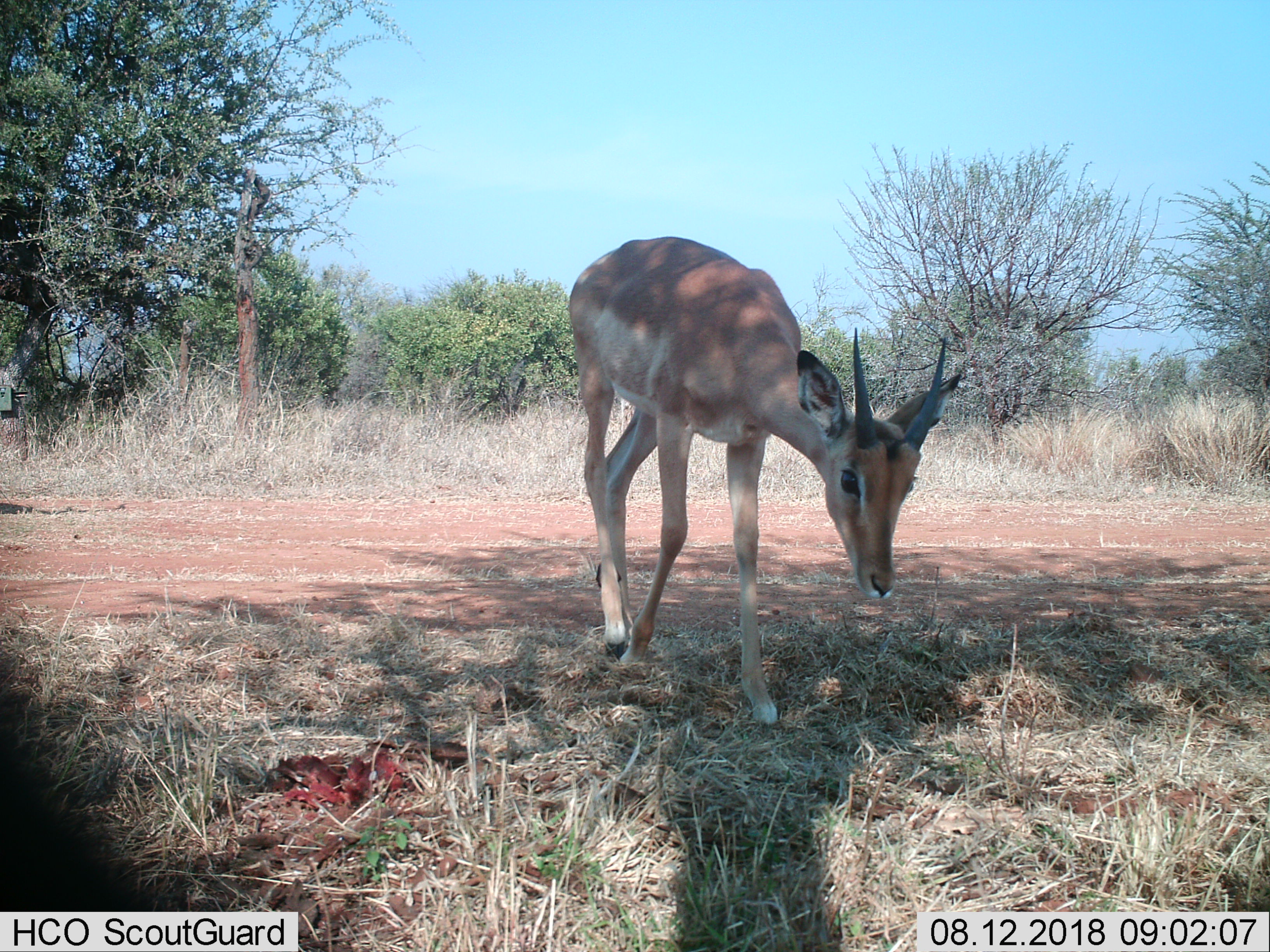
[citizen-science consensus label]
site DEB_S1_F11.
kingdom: Animalia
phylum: Chordata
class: Mammalia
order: Artiodactyla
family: Bovidae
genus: Aepyceros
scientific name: Aepyceros melampus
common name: impala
Impala (Aepyceros melampus), count 1. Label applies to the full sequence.